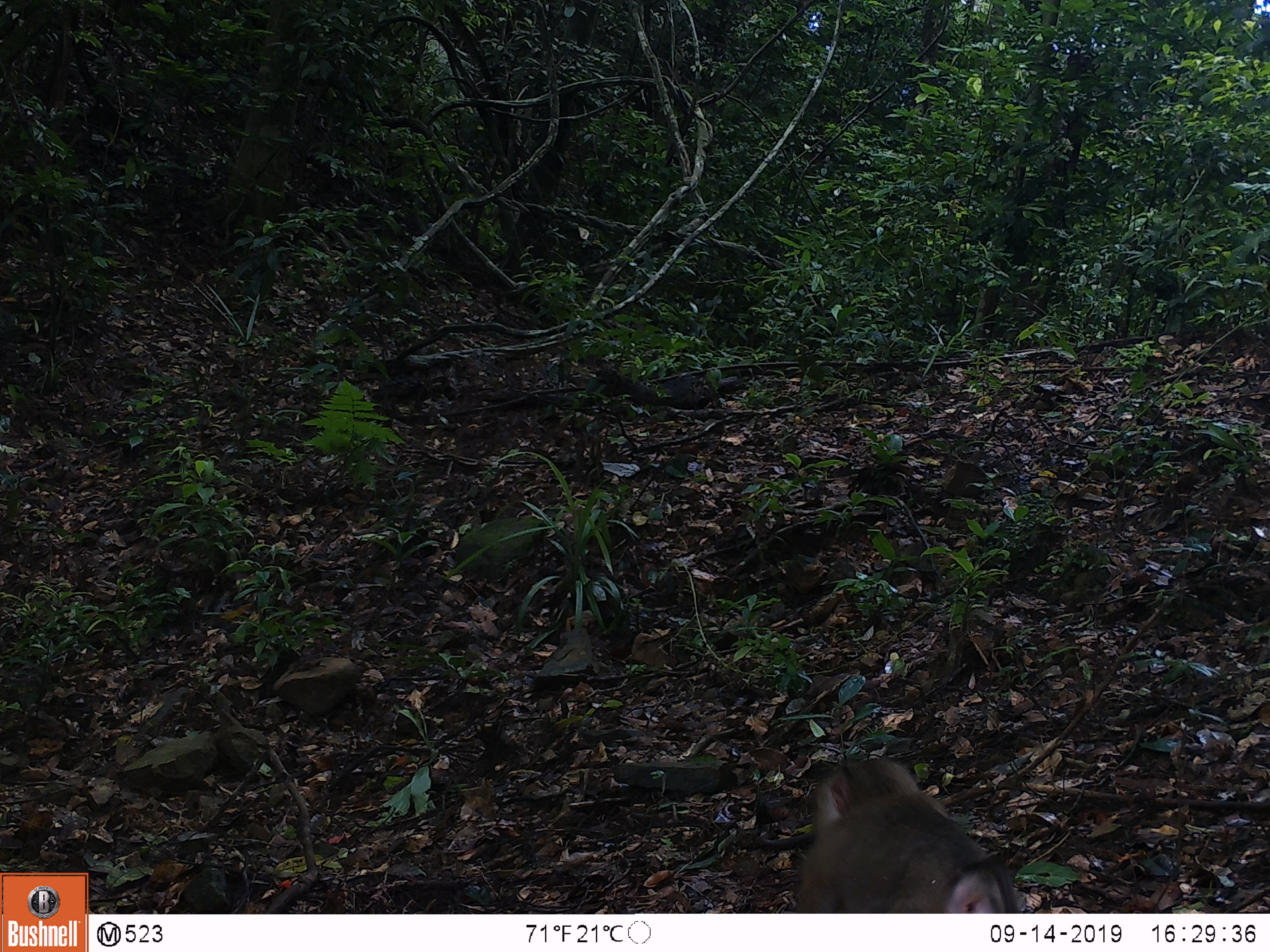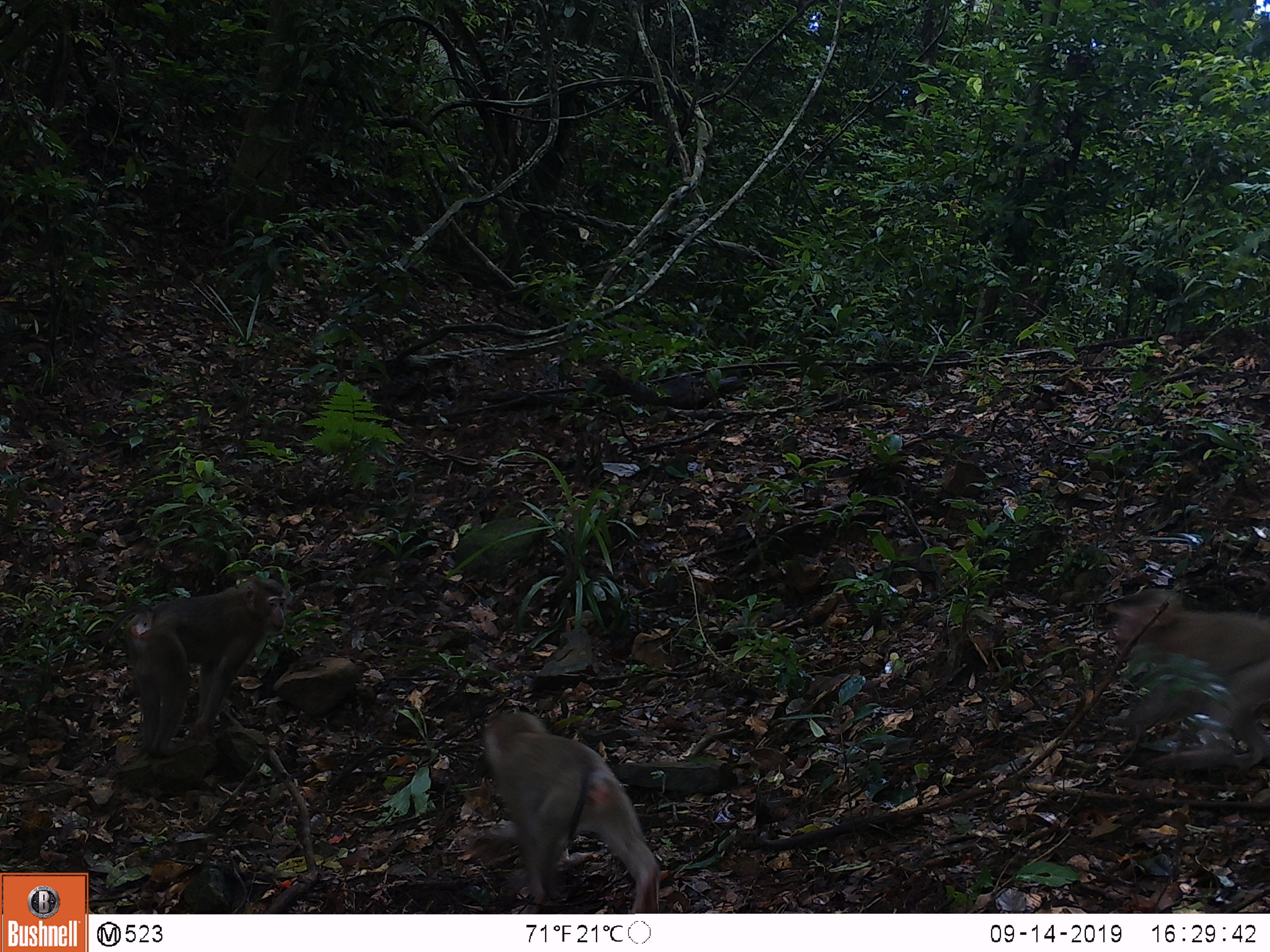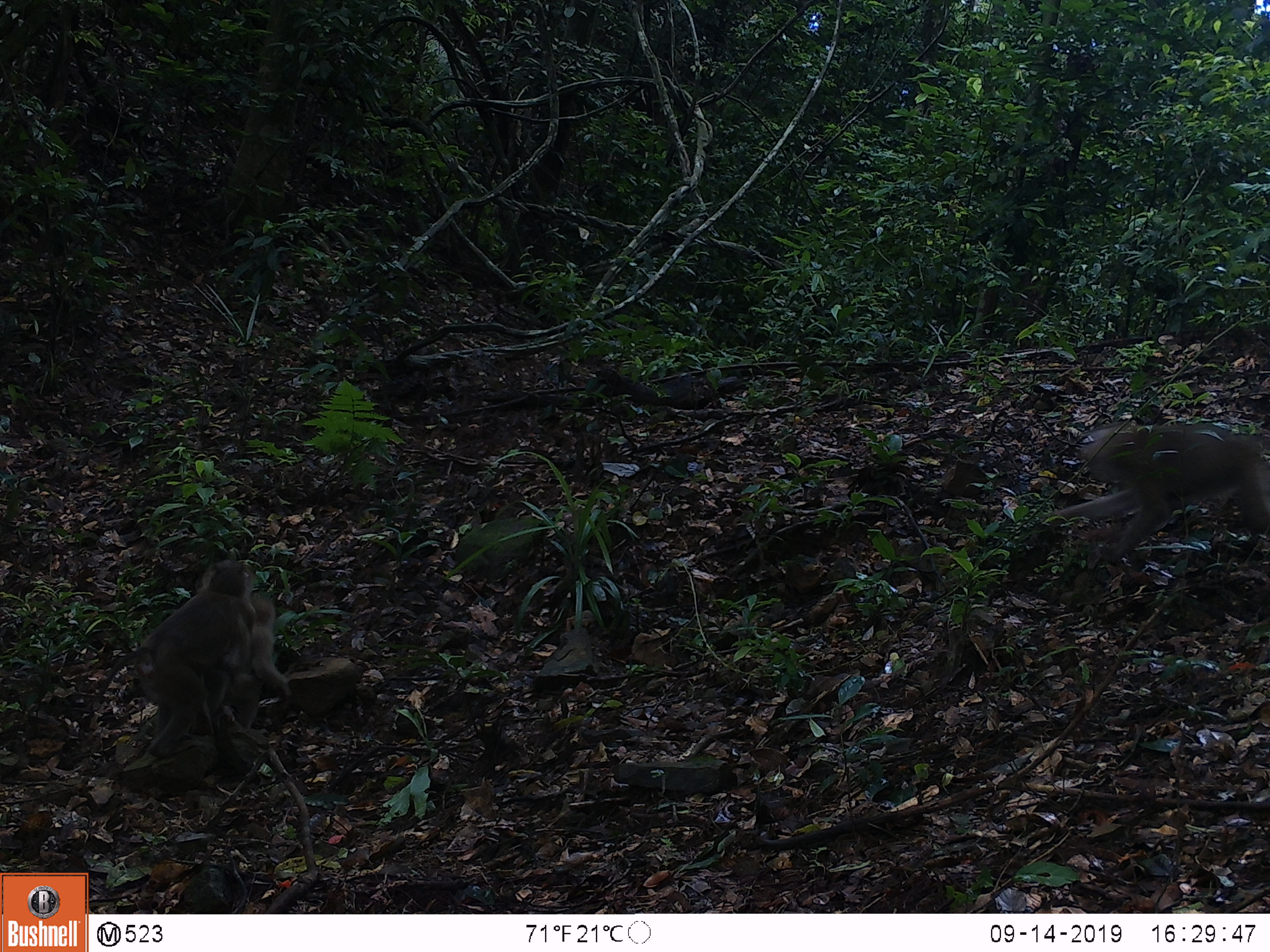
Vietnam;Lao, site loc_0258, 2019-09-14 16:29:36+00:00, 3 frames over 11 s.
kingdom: Animalia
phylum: Chordata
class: Mammalia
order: Primates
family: Cercopithecidae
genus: Macaca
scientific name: Macaca nemestrina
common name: pig-tailed macaque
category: pig tailed macaque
Pig tailed macaque (pig-tailed macaque) (Macaca nemestrina). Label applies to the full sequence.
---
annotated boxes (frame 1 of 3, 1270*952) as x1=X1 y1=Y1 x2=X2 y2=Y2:
pig tailed macaque: x1=795 y1=757 x2=1019 y2=913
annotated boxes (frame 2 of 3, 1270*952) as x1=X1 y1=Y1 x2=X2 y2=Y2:
pig tailed macaque: x1=482 y1=711 x2=662 y2=913; x1=102 y1=576 x2=286 y2=759; x1=1103 y1=588 x2=1270 y2=770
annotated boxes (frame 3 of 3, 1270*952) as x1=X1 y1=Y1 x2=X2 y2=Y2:
pig tailed macaque: x1=1041 y1=420 x2=1270 y2=570; x1=96 y1=559 x2=255 y2=758; x1=220 y1=592 x2=290 y2=734